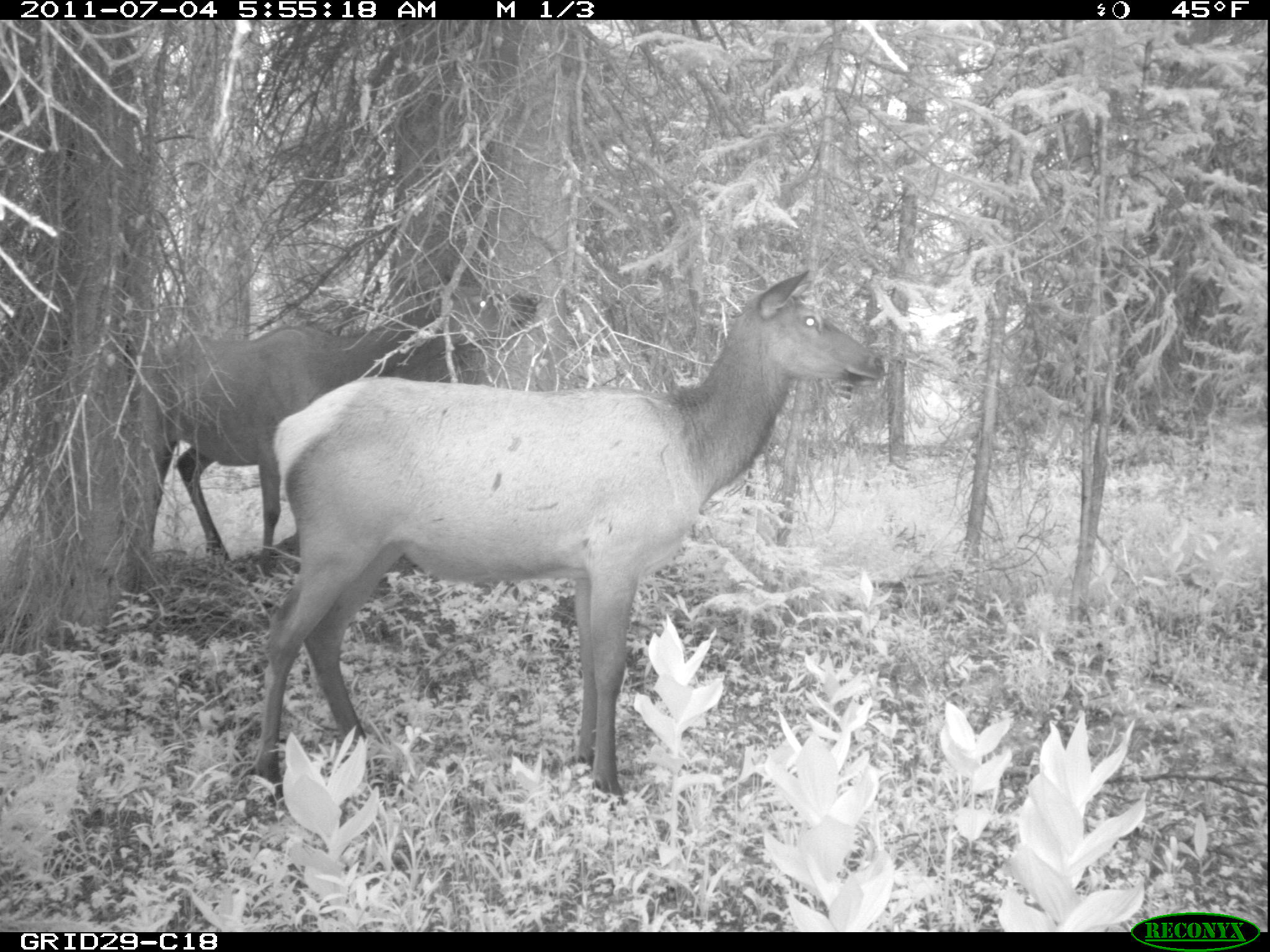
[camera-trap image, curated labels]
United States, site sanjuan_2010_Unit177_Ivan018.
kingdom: Animalia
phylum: Chordata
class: Mammalia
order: Artiodactyla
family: Cervidae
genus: Cervus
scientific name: Cervus elaphus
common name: red deer